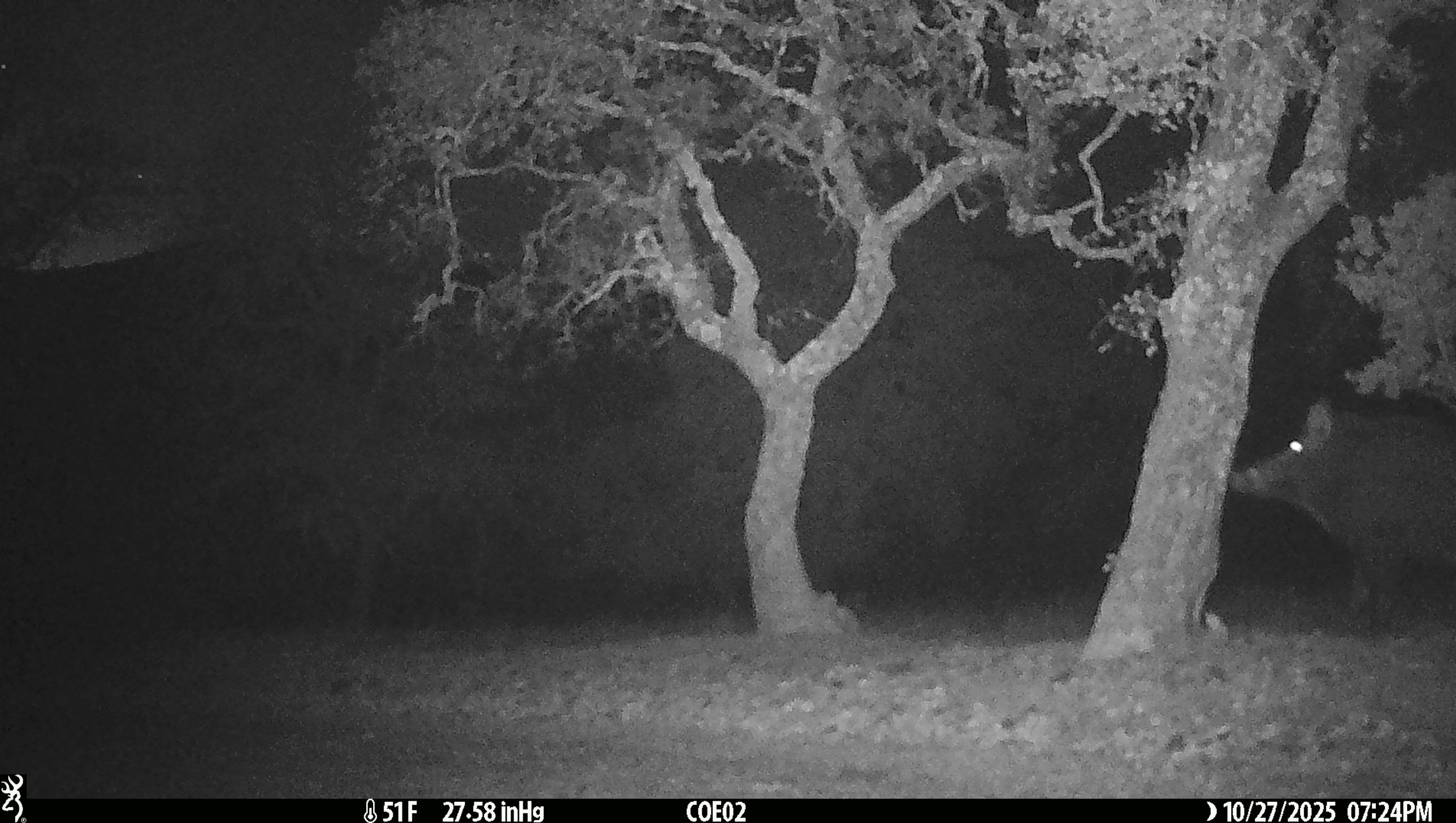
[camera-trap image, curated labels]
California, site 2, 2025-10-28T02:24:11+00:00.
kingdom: Animalia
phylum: Chordata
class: Mammalia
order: Artiodactyla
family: Suidae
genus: Sus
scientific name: Sus scrofa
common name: wild boar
Wild boar (Sus scrofa).